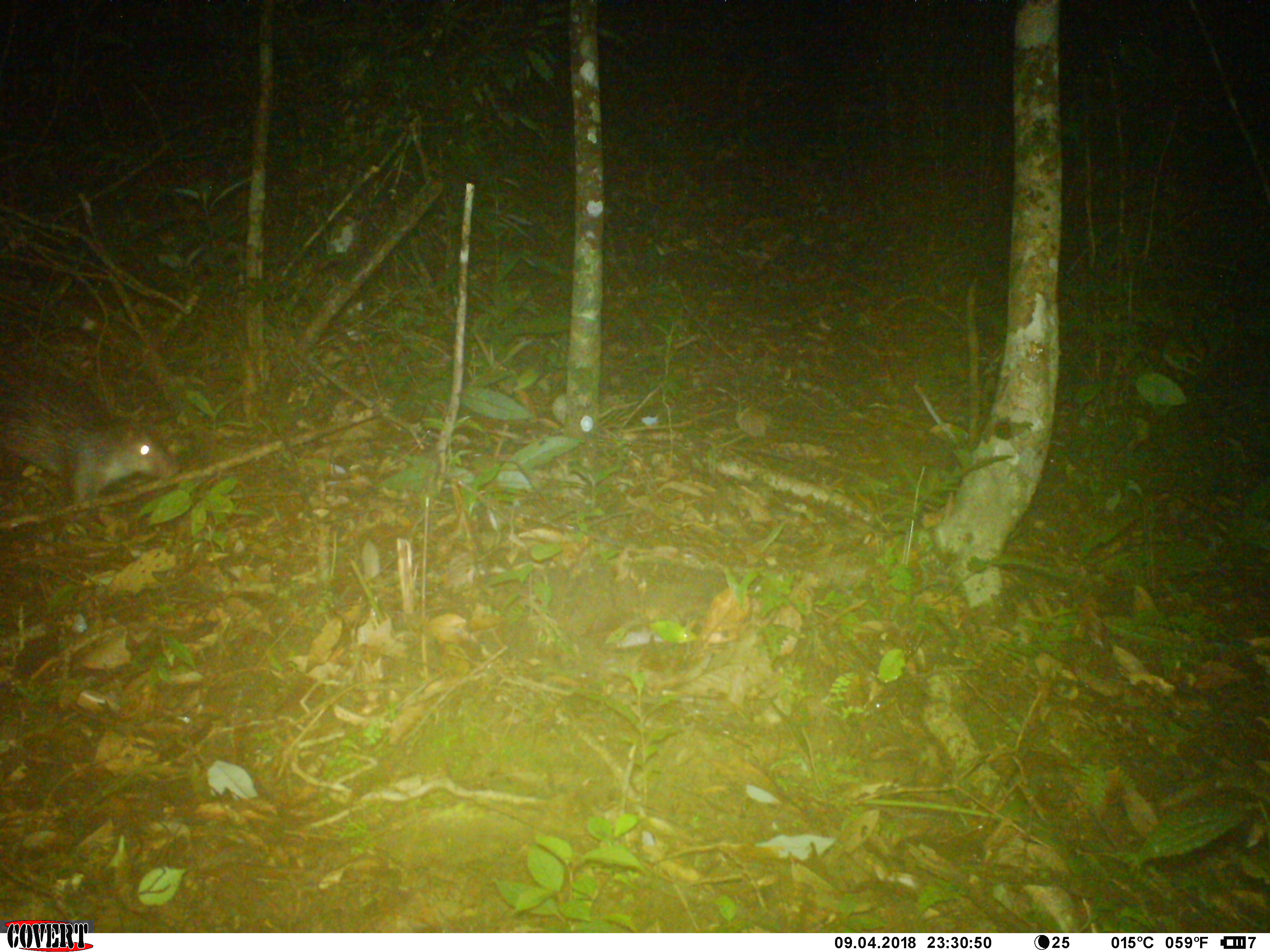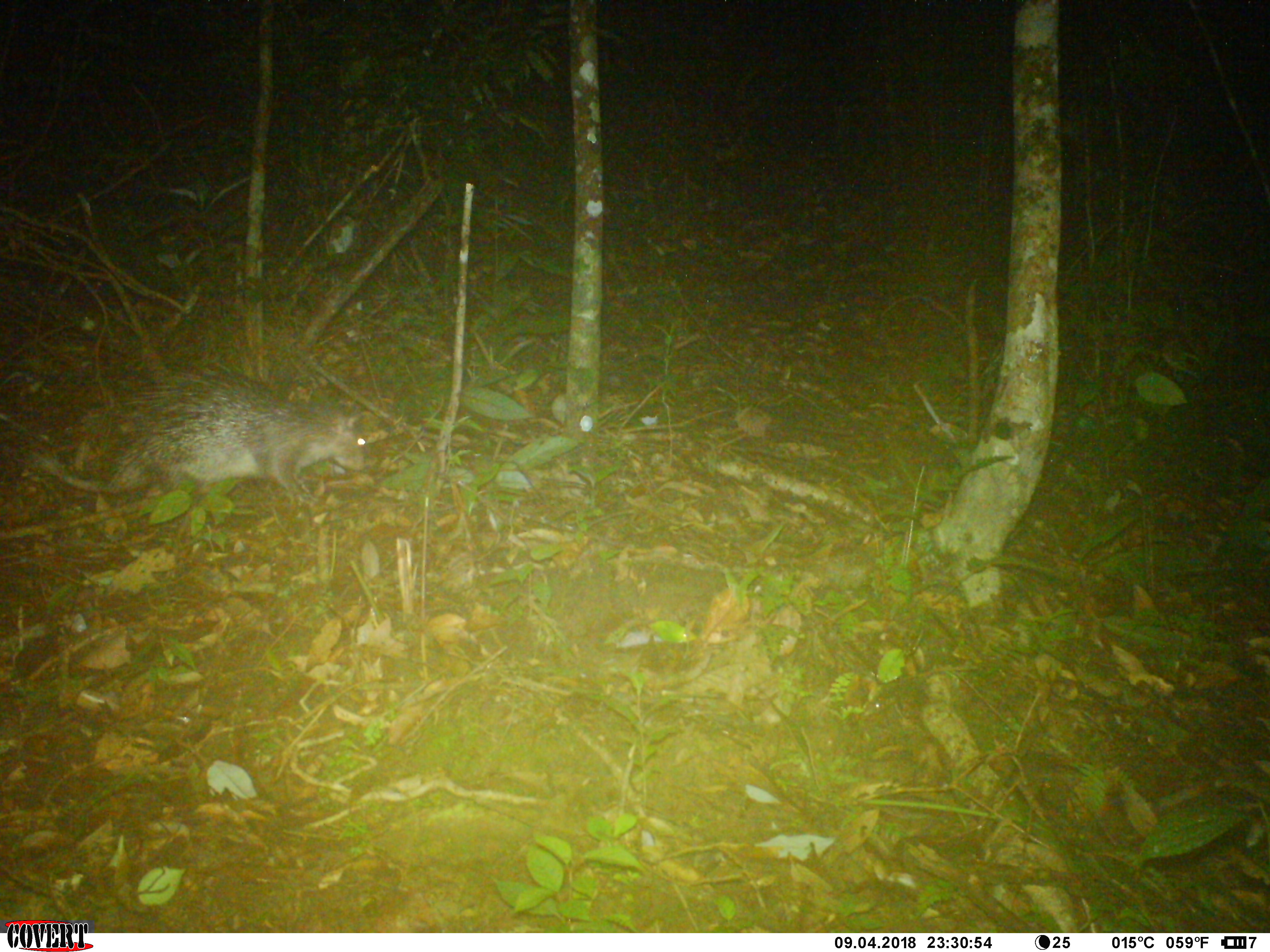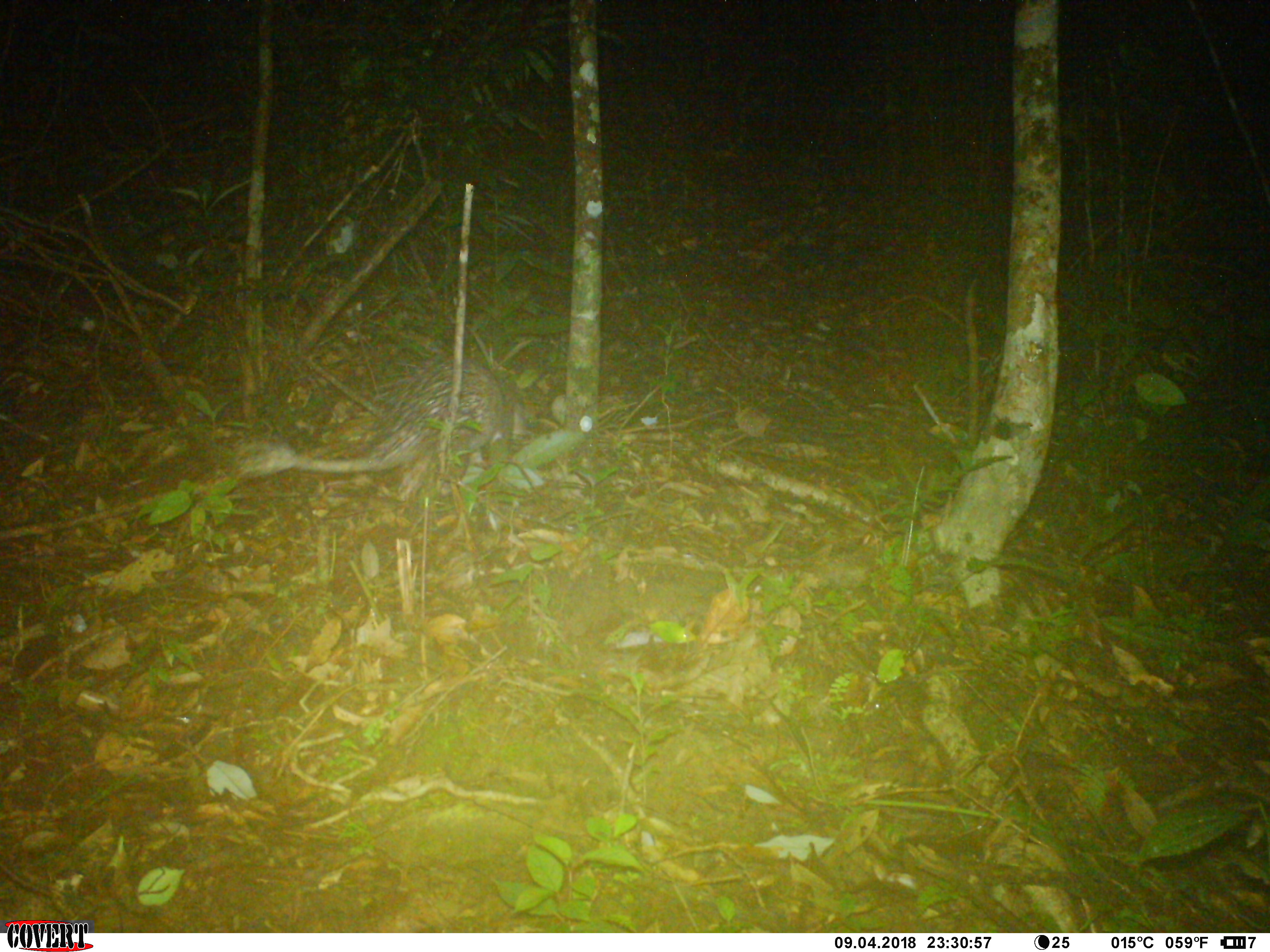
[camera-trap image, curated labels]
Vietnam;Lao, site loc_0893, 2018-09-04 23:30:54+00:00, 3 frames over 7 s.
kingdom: Animalia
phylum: Chordata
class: Mammalia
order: Rodentia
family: Hystricidae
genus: Atherurus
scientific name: Atherurus macrourus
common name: asiatic brush-tailed porcupine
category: asiatic brush tailed porcupine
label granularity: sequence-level